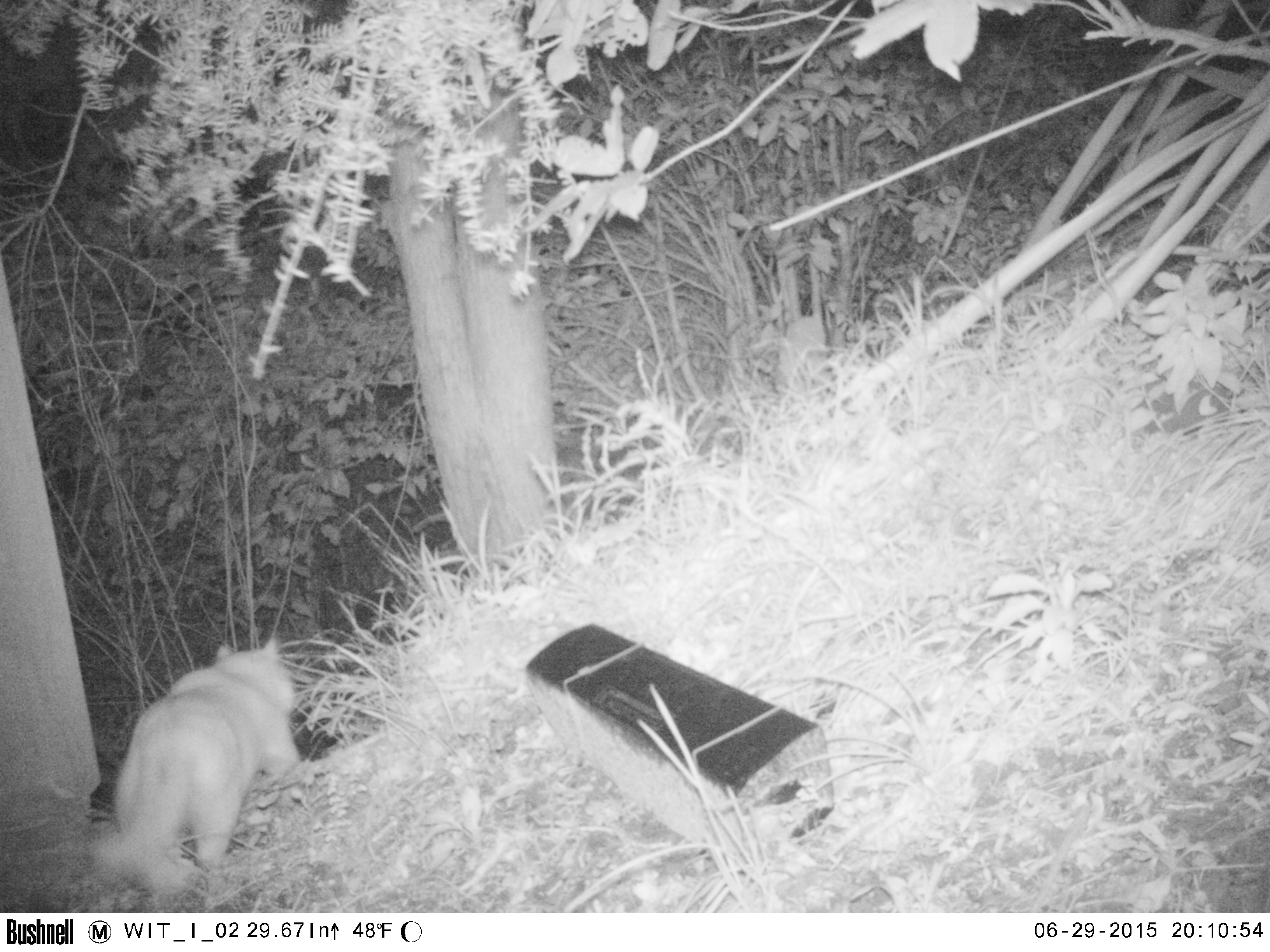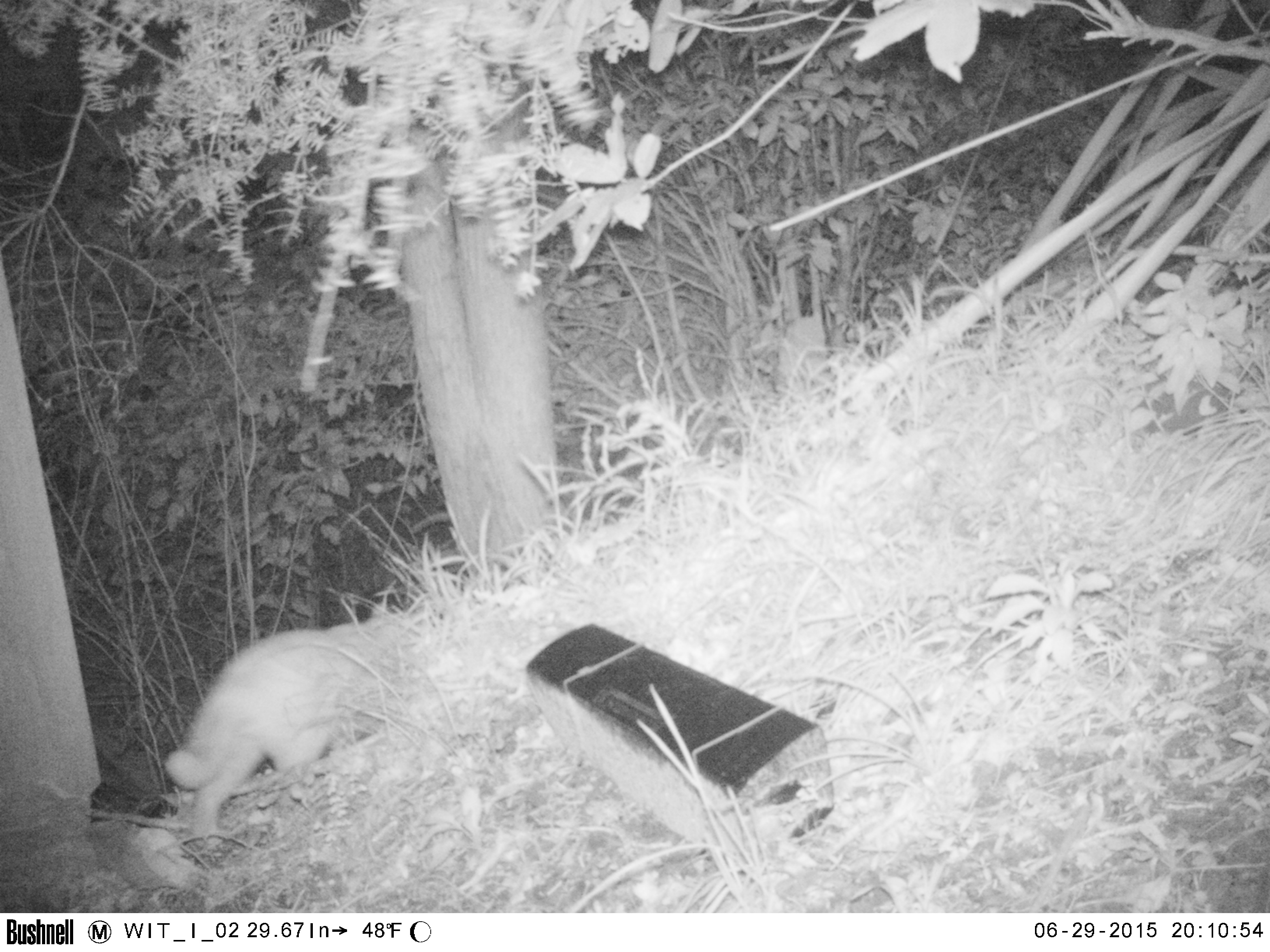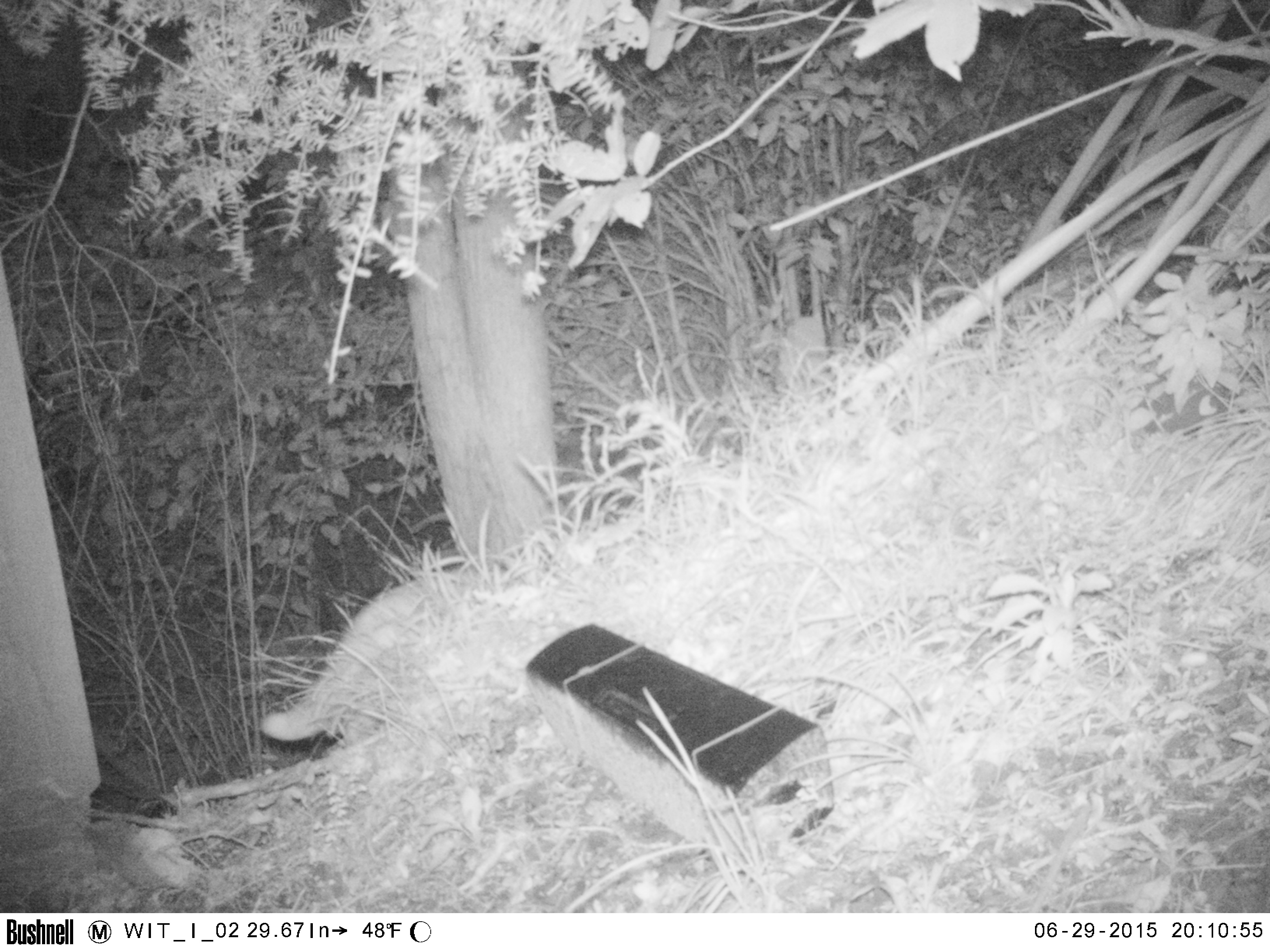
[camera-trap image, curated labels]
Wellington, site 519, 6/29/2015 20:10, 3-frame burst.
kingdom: Animalia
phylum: Chordata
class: Mammalia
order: Carnivora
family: Felidae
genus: Felis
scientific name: Felis catus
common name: cat